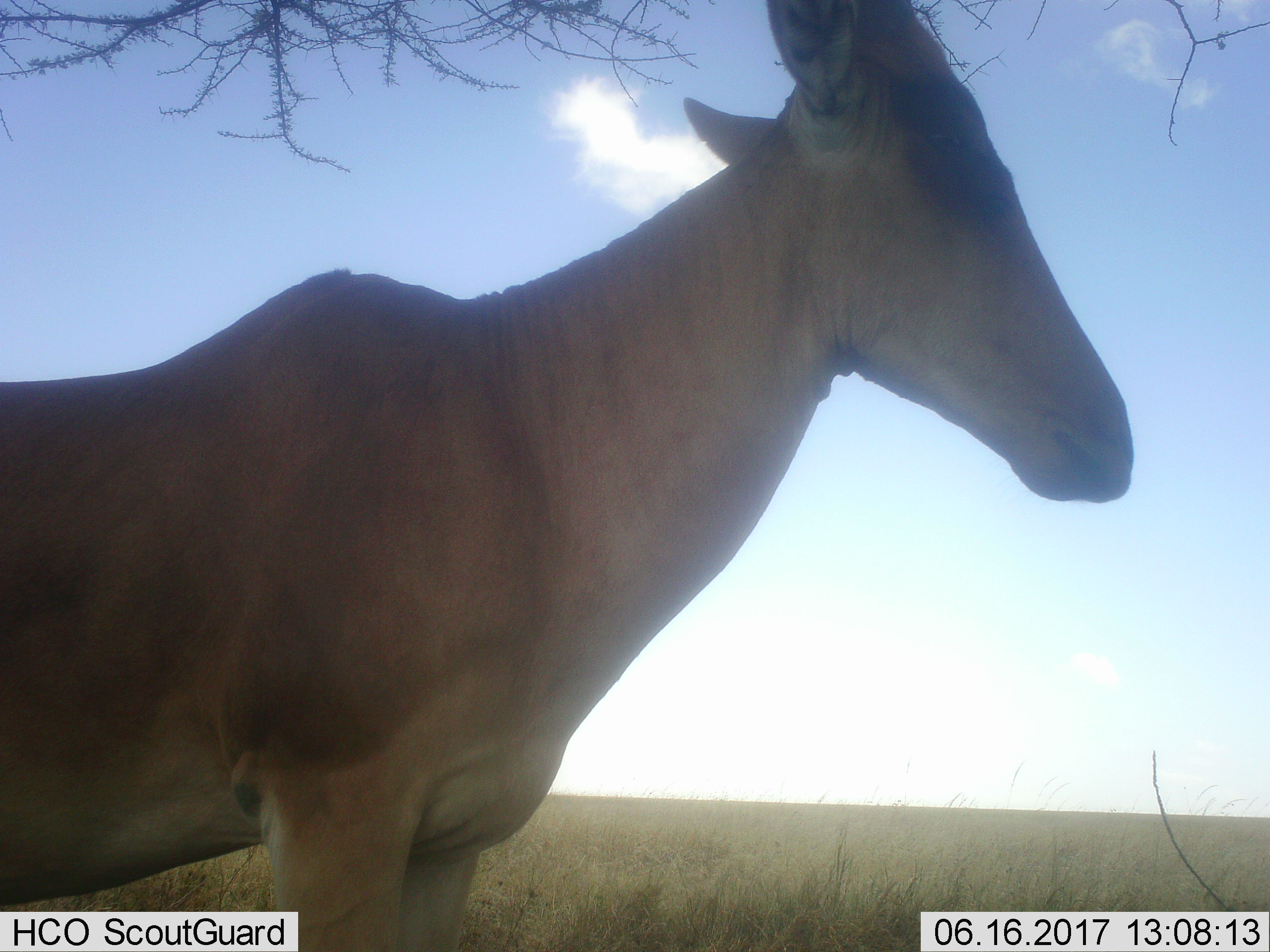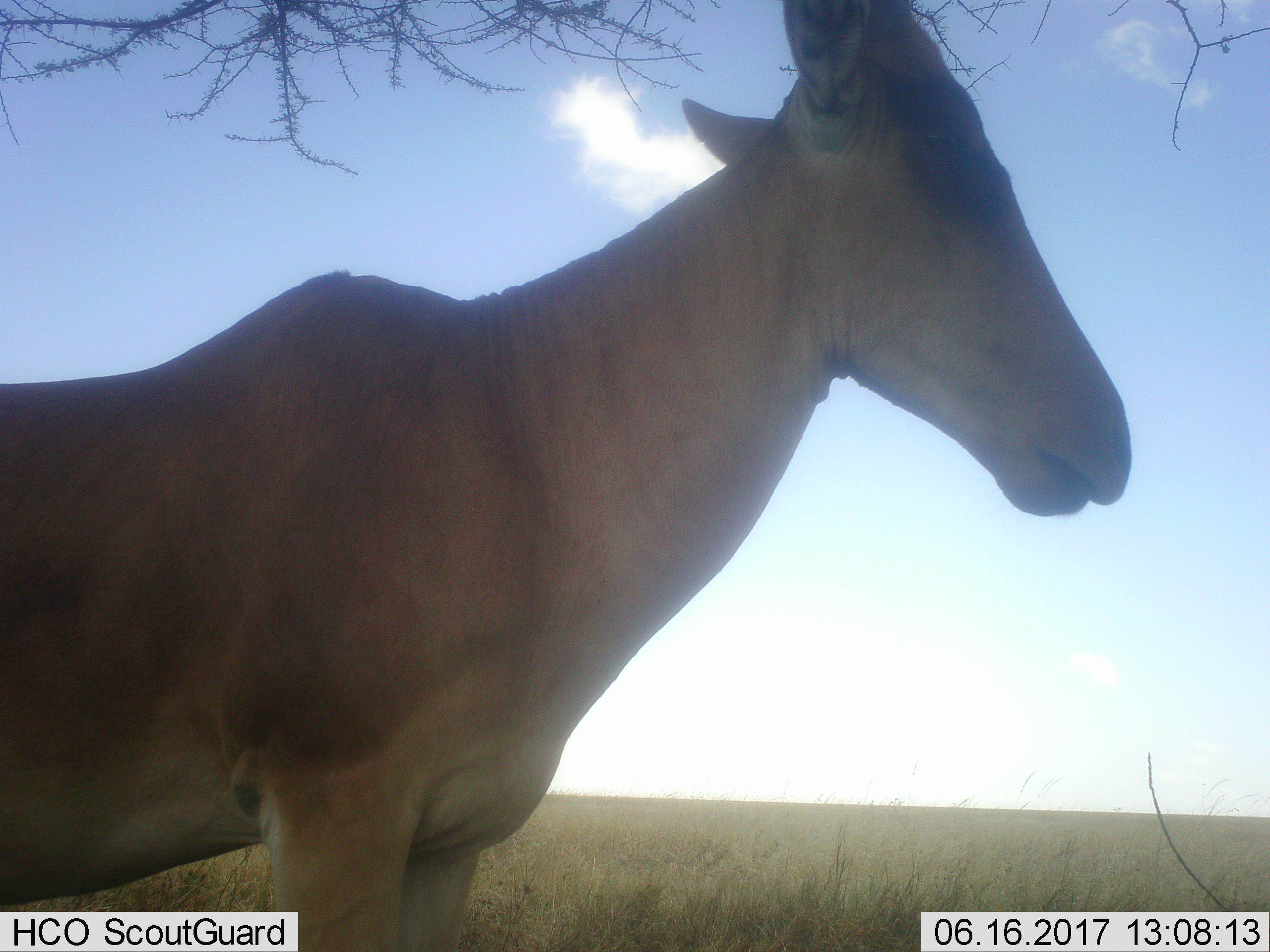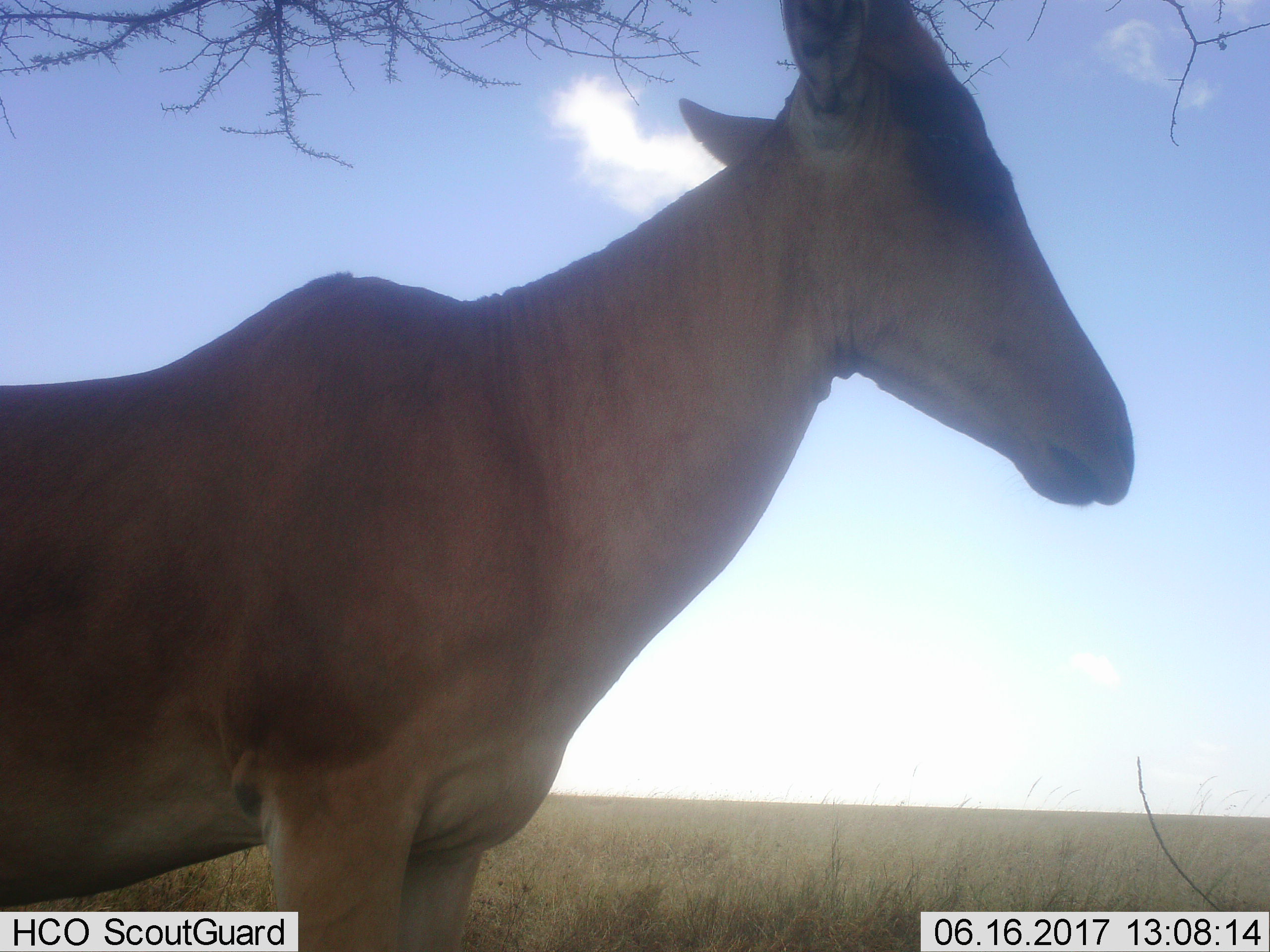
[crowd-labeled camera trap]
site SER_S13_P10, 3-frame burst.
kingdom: Animalia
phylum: Chordata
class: Mammalia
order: Artiodactyla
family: Bovidae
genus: Alcelaphus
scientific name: Alcelaphus buselaphus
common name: hartebeest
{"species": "hartebeest (Alcelaphus buselaphus)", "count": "1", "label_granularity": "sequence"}